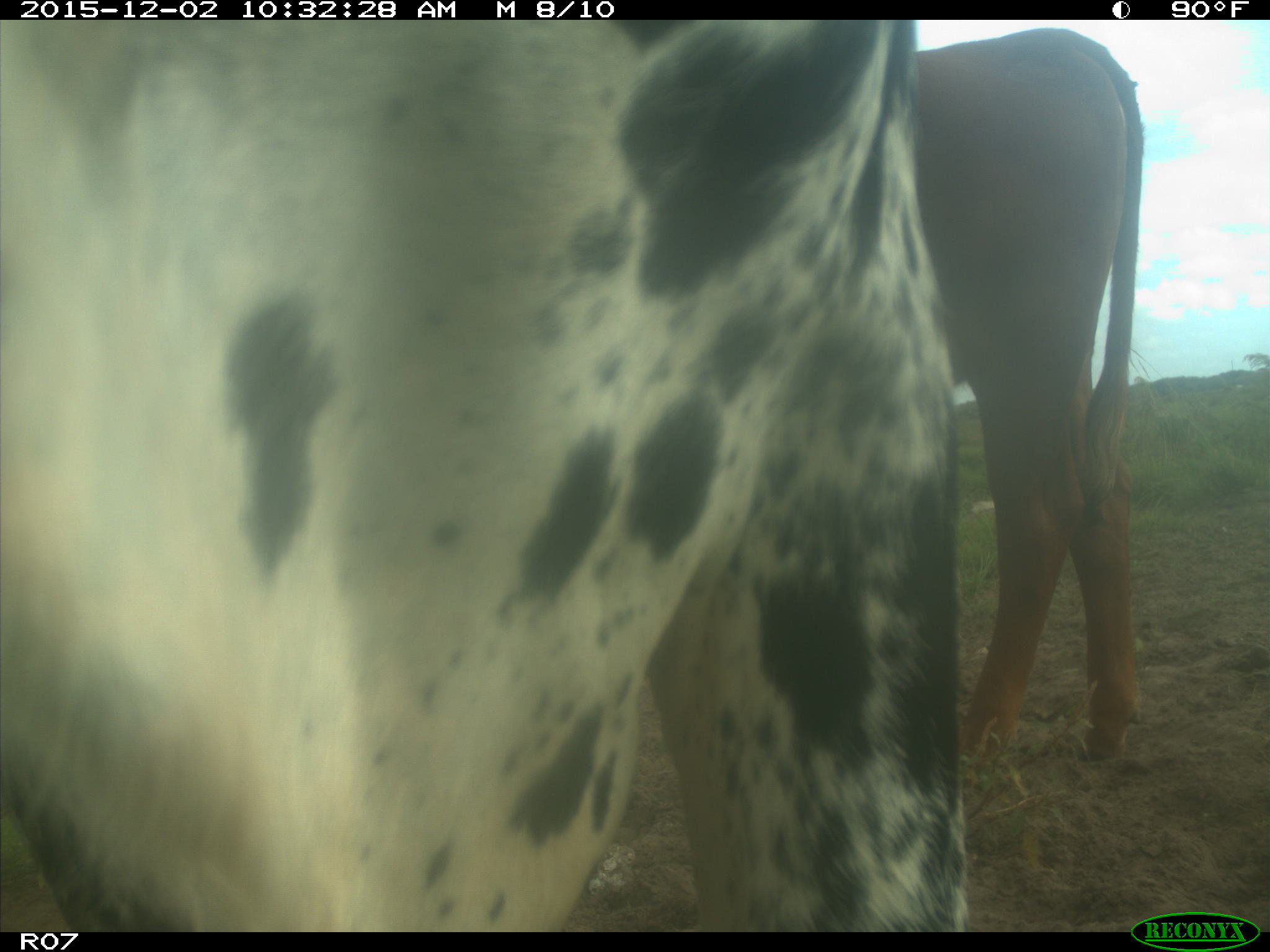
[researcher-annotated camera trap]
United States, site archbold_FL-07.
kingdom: Animalia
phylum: Chordata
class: Mammalia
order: Artiodactyla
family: Bovidae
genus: Bos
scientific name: Bos taurus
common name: domestic cow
Bos taurus (domestic cow).